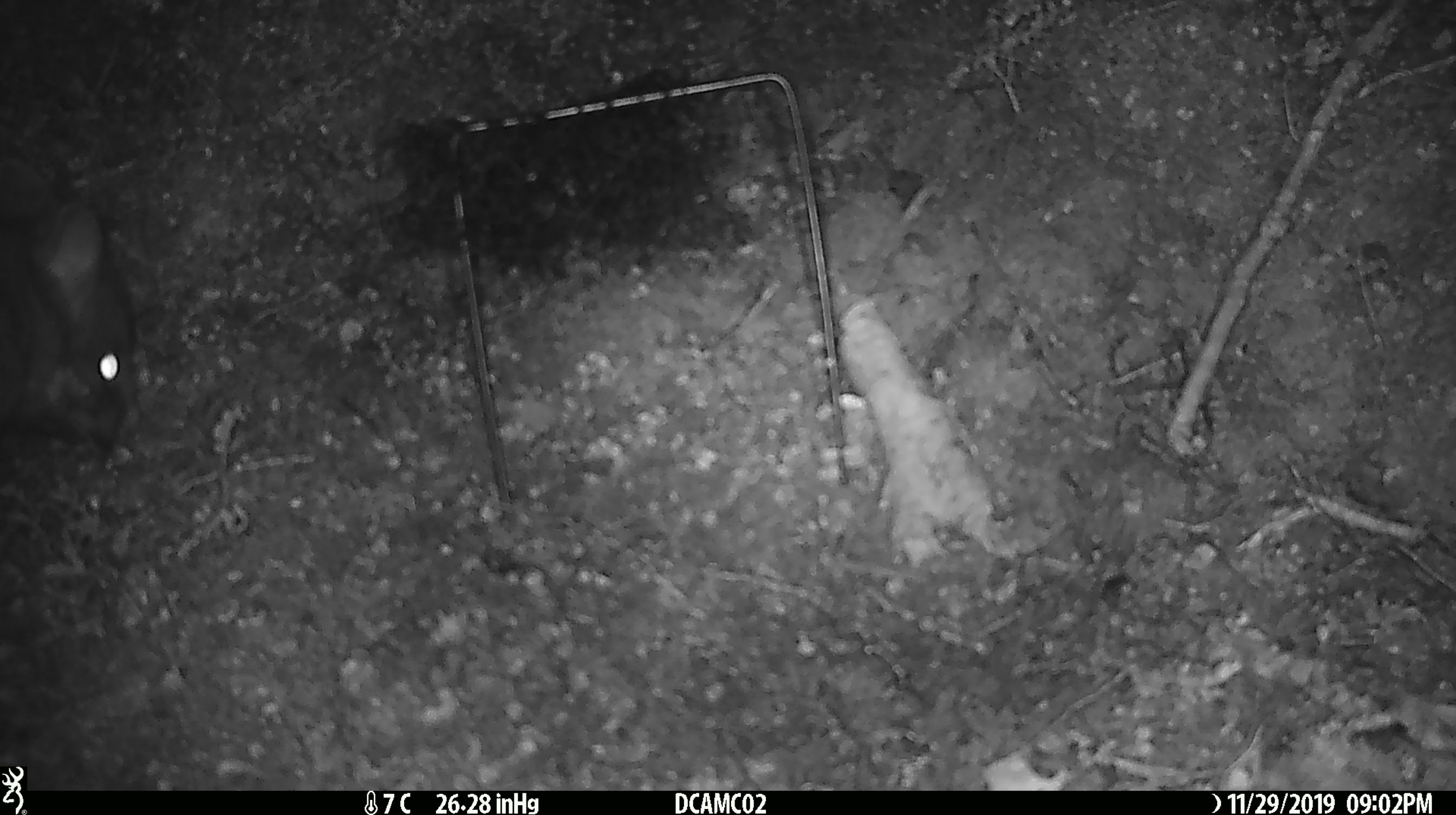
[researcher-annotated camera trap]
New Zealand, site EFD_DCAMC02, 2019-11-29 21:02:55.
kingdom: Animalia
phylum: Chordata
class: Mammalia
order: Diprotodontia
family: Phalangeridae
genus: Trichosurus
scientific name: Trichosurus vulpecula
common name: common brushtail possum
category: possum